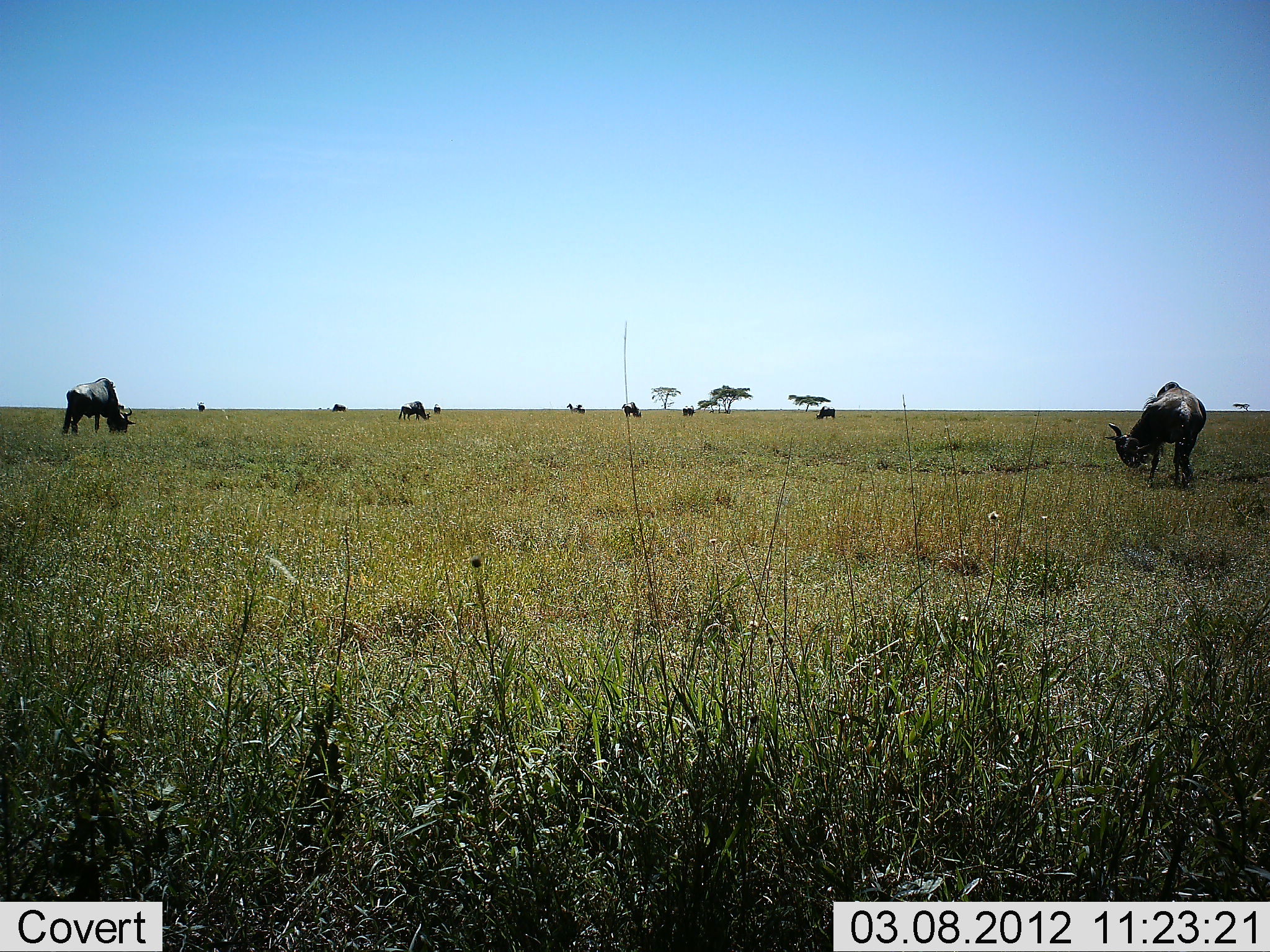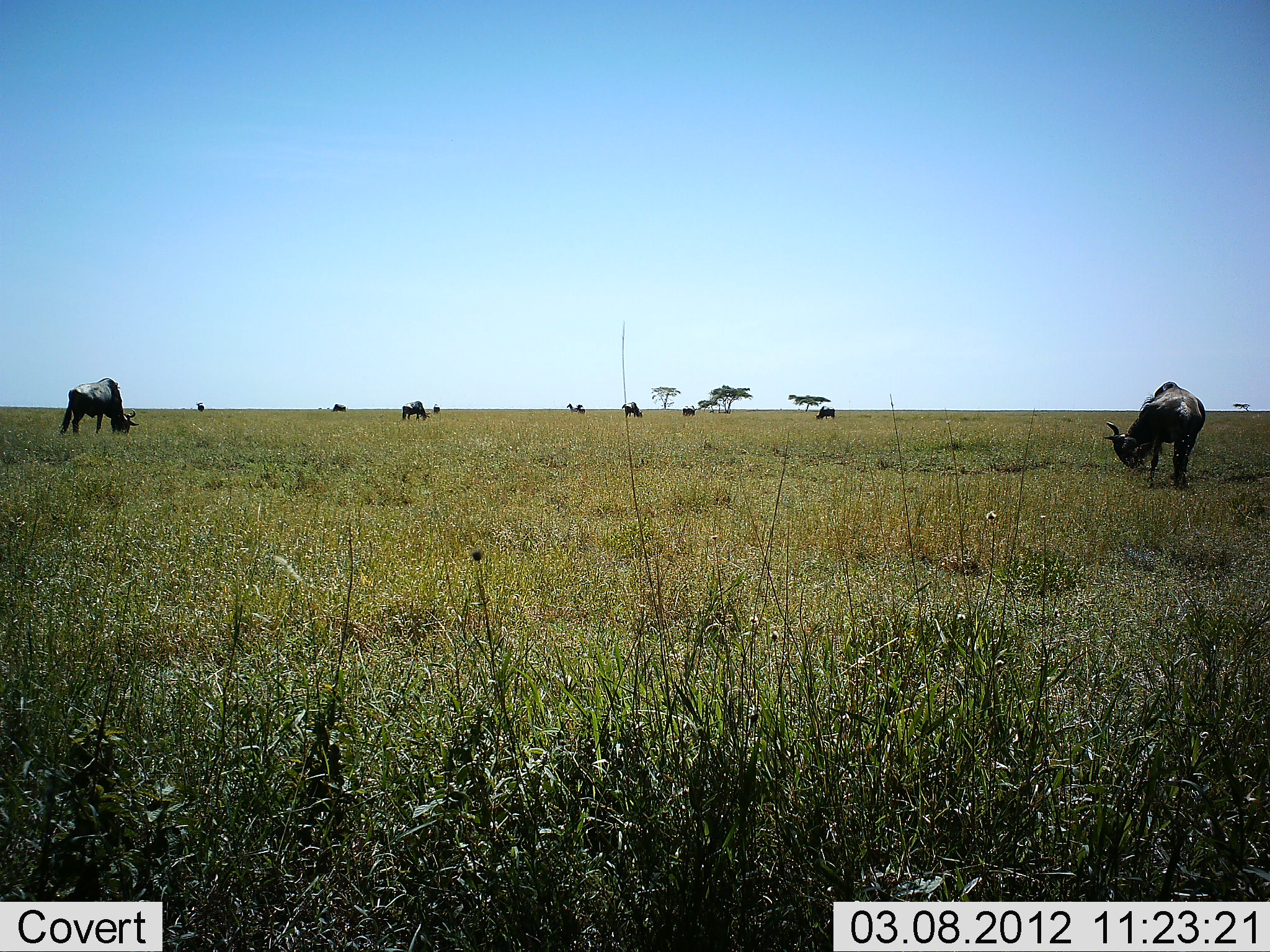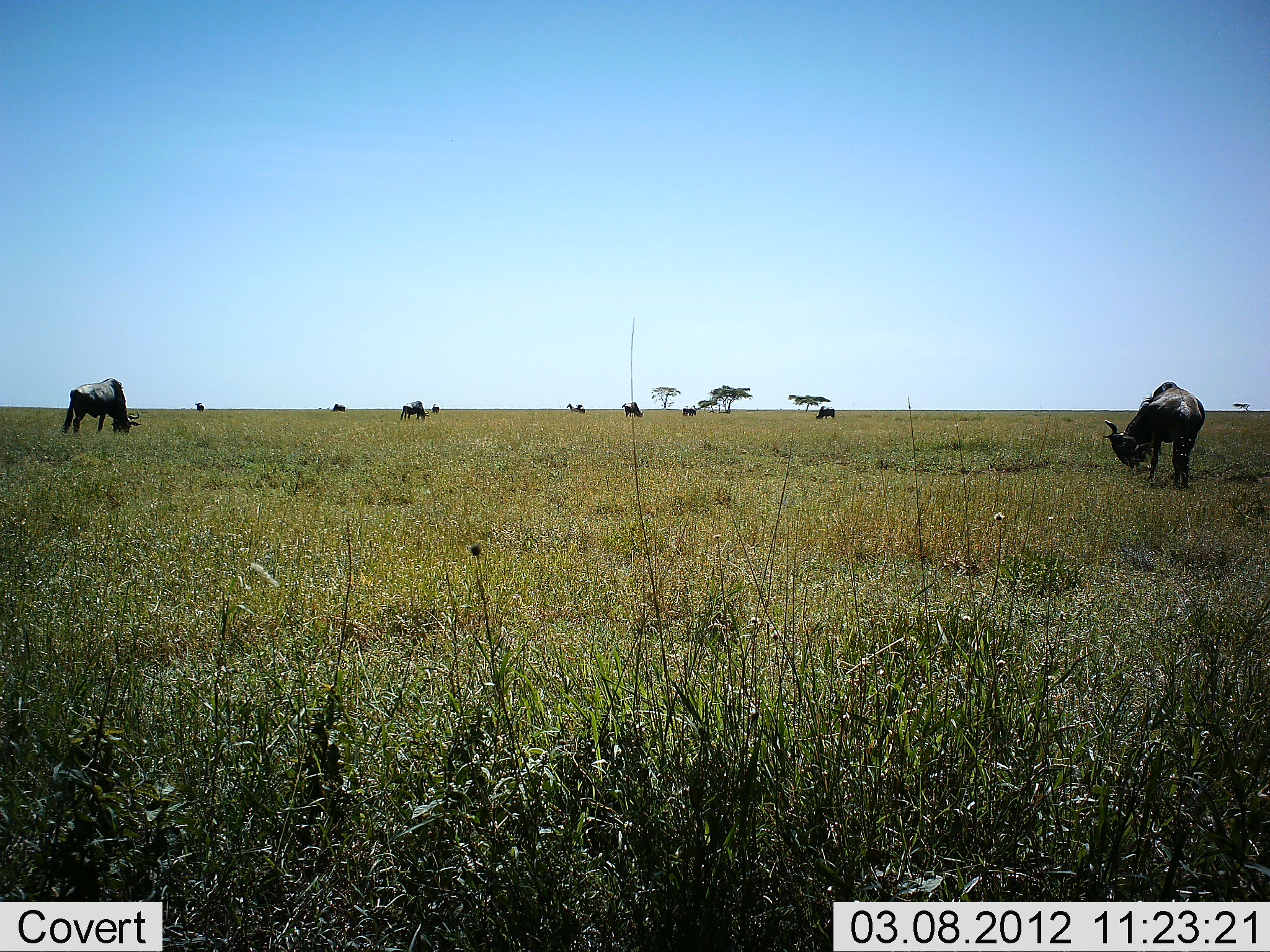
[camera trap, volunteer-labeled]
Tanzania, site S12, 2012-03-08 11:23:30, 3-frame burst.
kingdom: Animalia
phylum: Chordata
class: Mammalia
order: Artiodactyla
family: Bovidae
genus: Connochaetes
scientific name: Connochaetes taurinus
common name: blue wildebeest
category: wildebeest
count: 10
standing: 28%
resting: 0%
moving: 4%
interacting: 0%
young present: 0%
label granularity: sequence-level